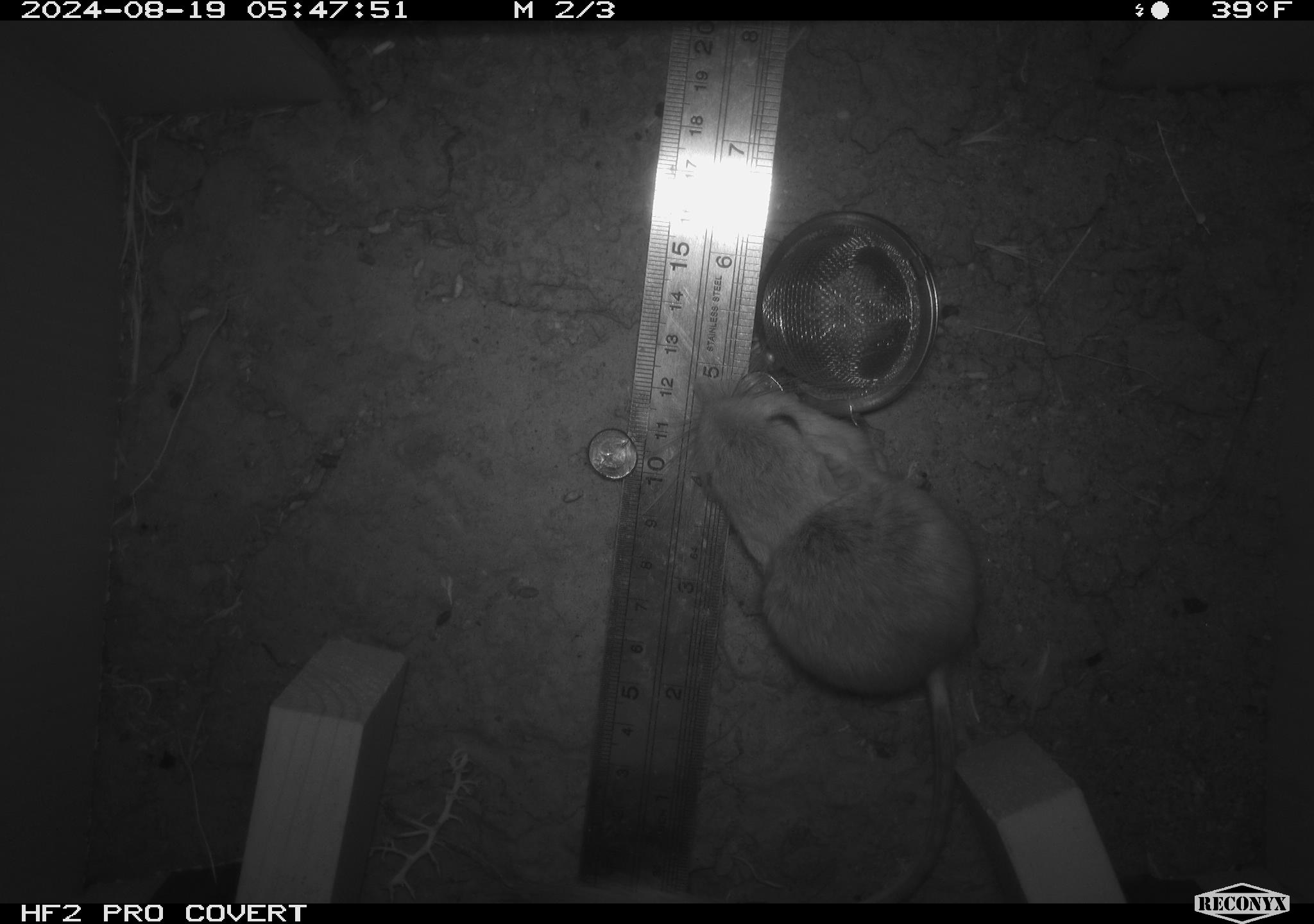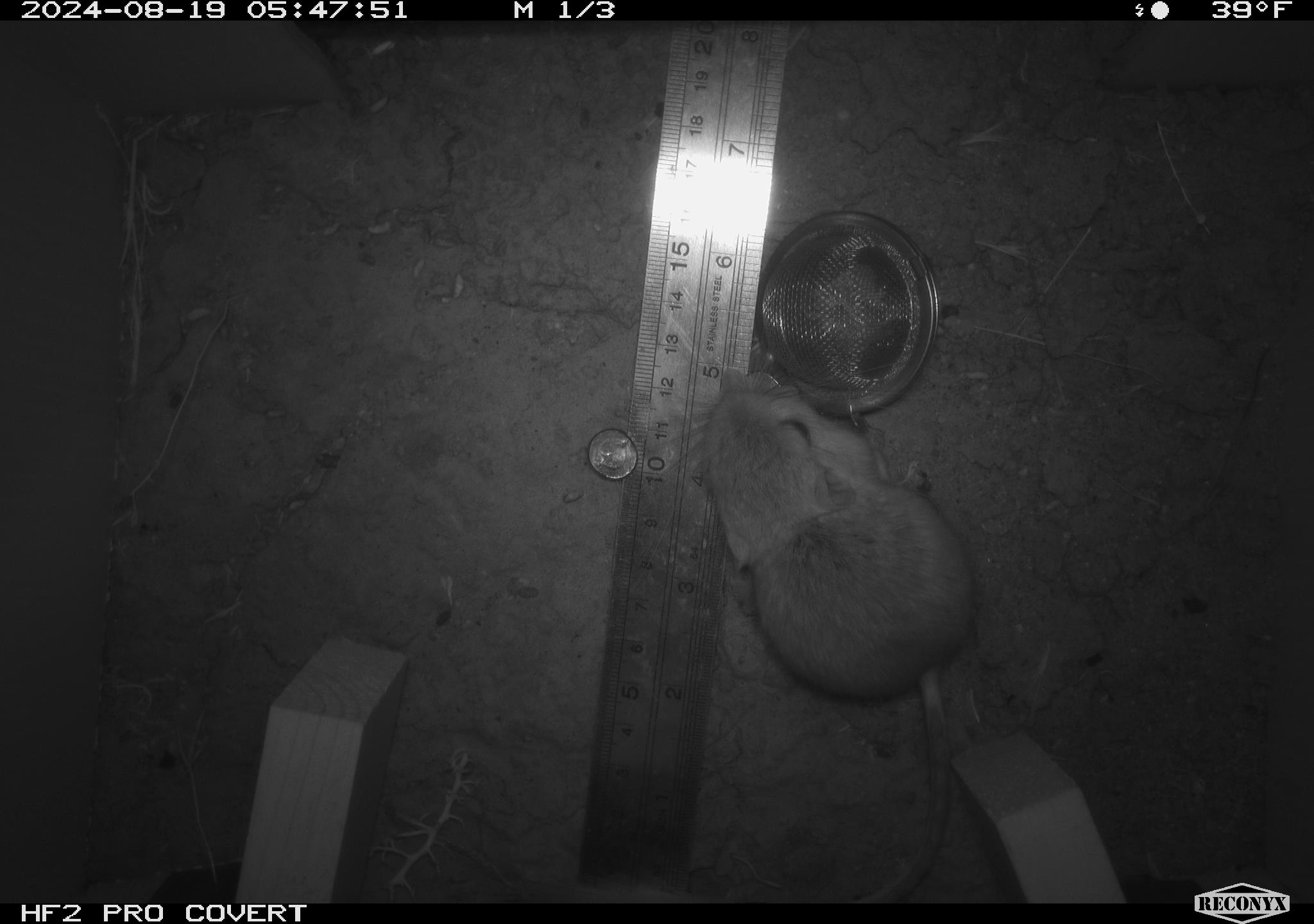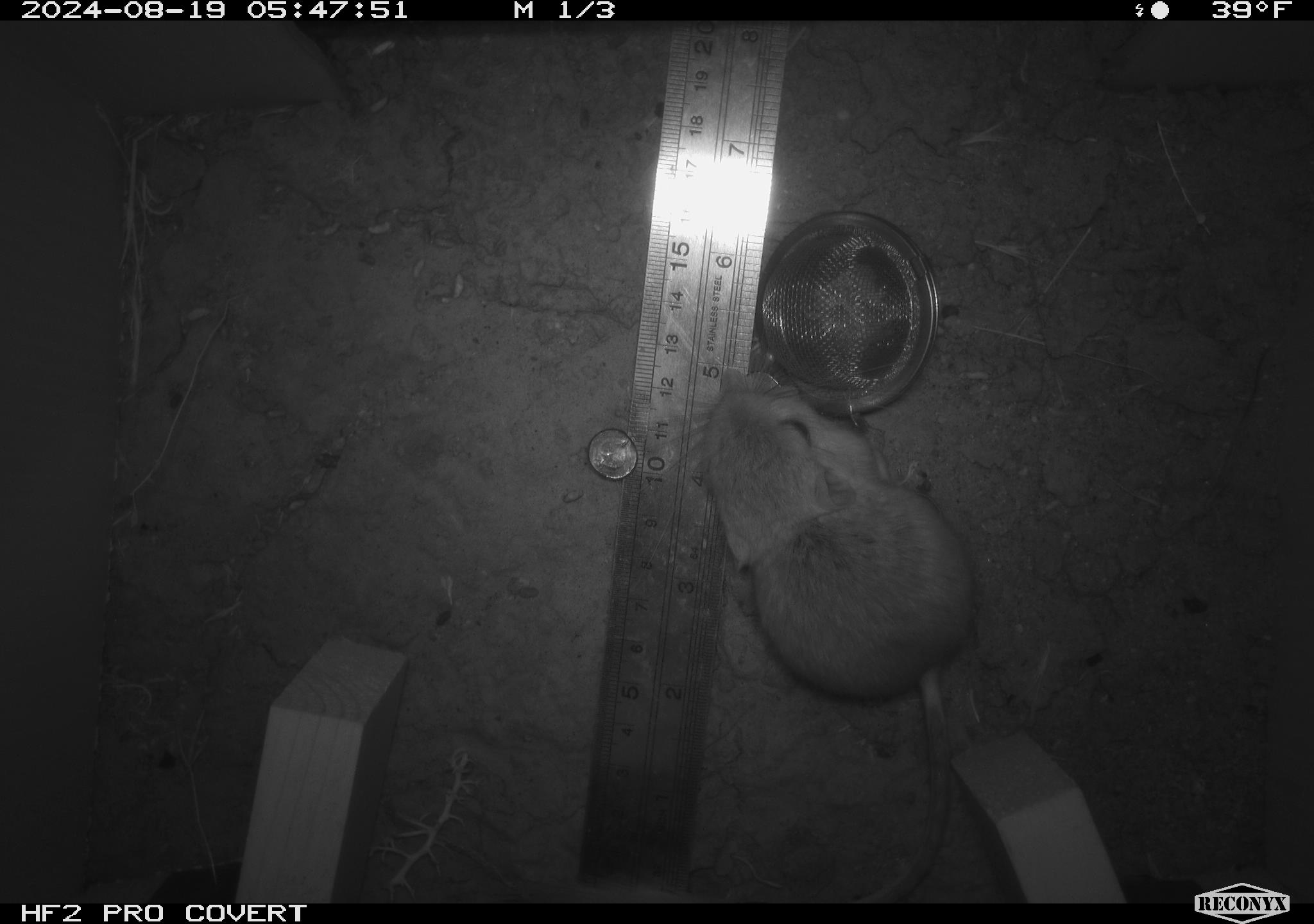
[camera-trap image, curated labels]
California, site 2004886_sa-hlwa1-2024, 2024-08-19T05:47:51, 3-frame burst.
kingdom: Animalia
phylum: Chordata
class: Mammalia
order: Rodentia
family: Heteromyidae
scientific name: Heteromyidae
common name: kangaroo rats and pocket mice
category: heteromyidae family